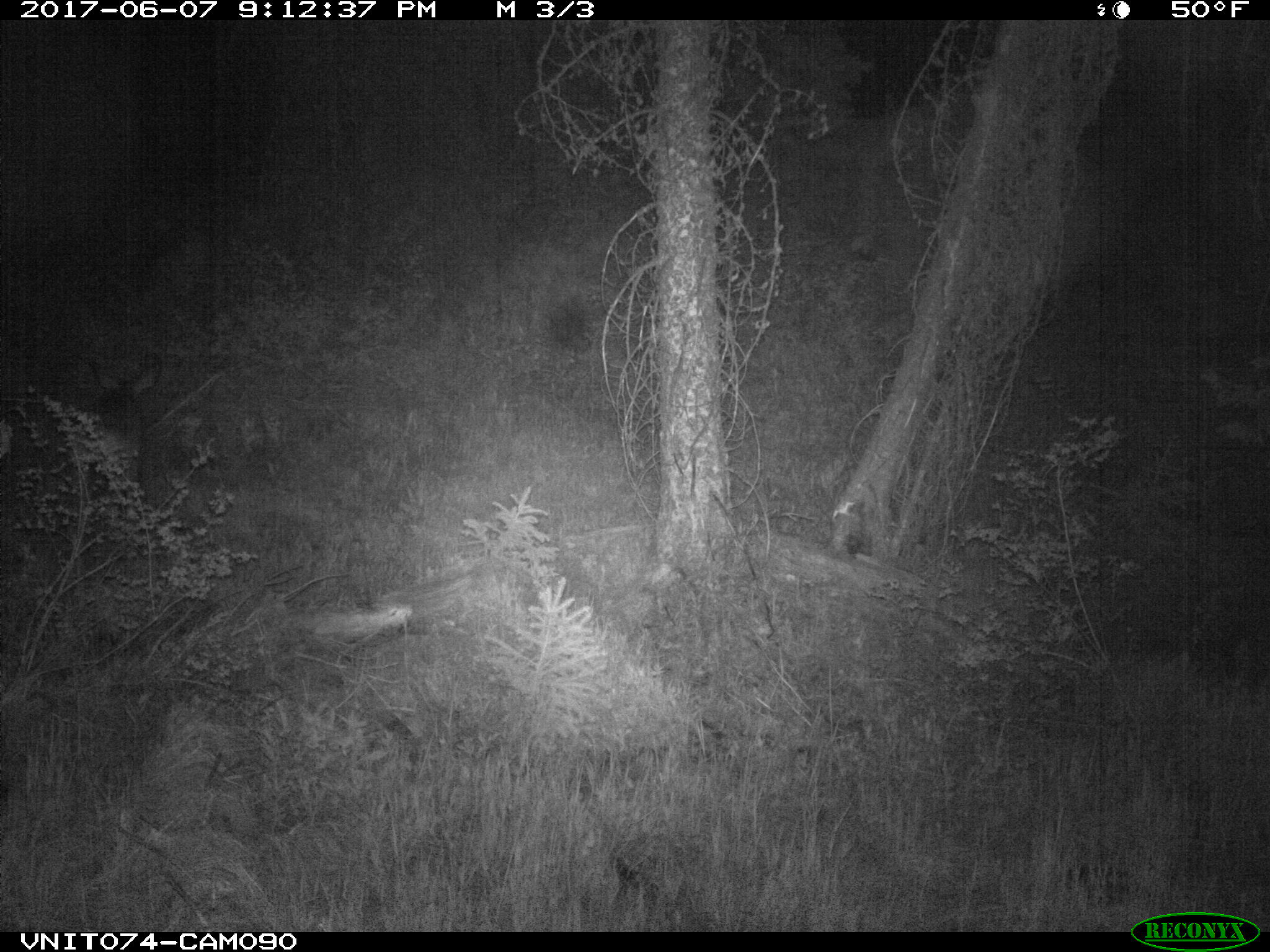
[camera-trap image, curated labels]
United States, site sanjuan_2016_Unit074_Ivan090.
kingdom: Animalia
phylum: Chordata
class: Mammalia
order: Artiodactyla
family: Cervidae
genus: Odocoileus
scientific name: Odocoileus hemionus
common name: mule deer